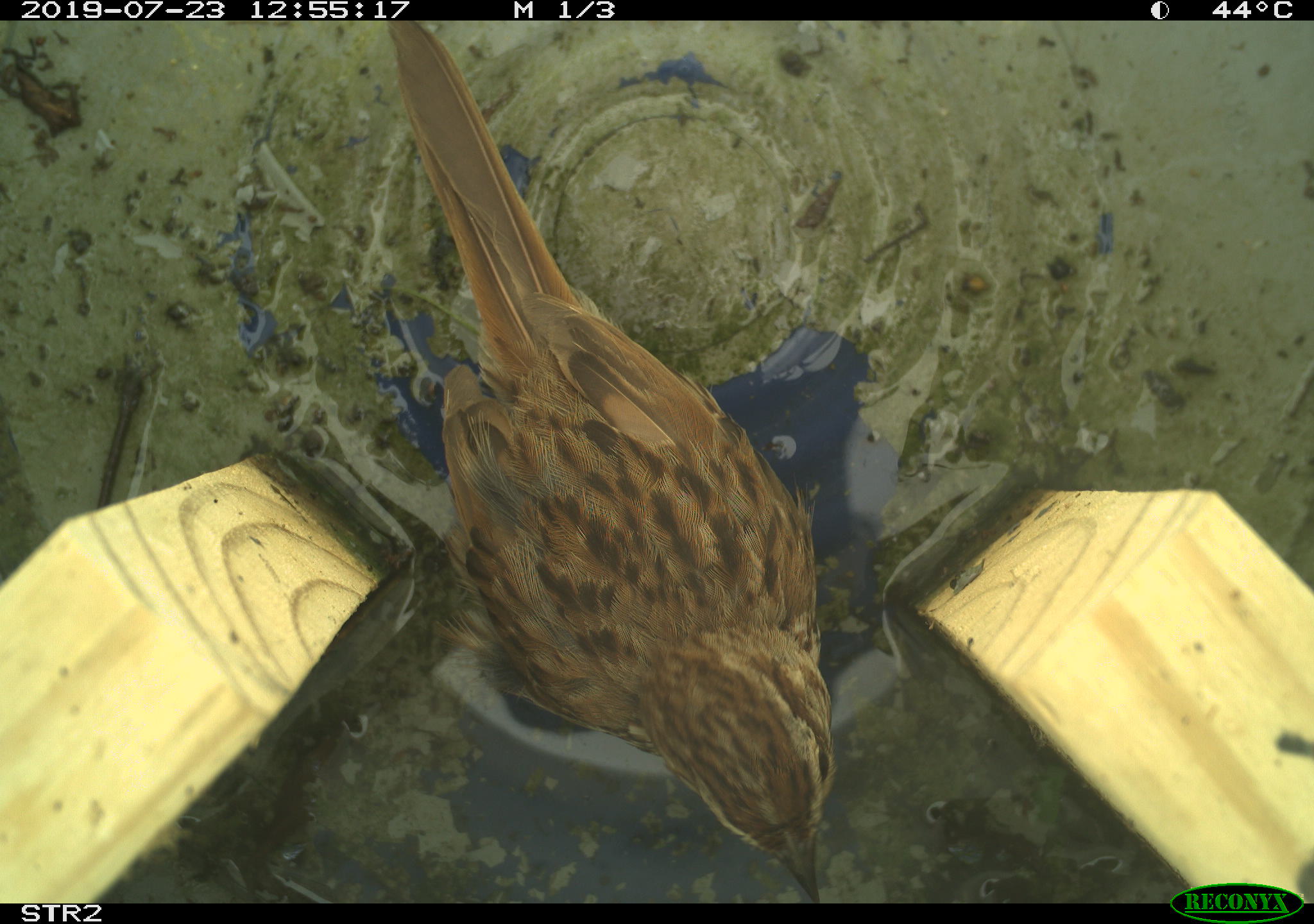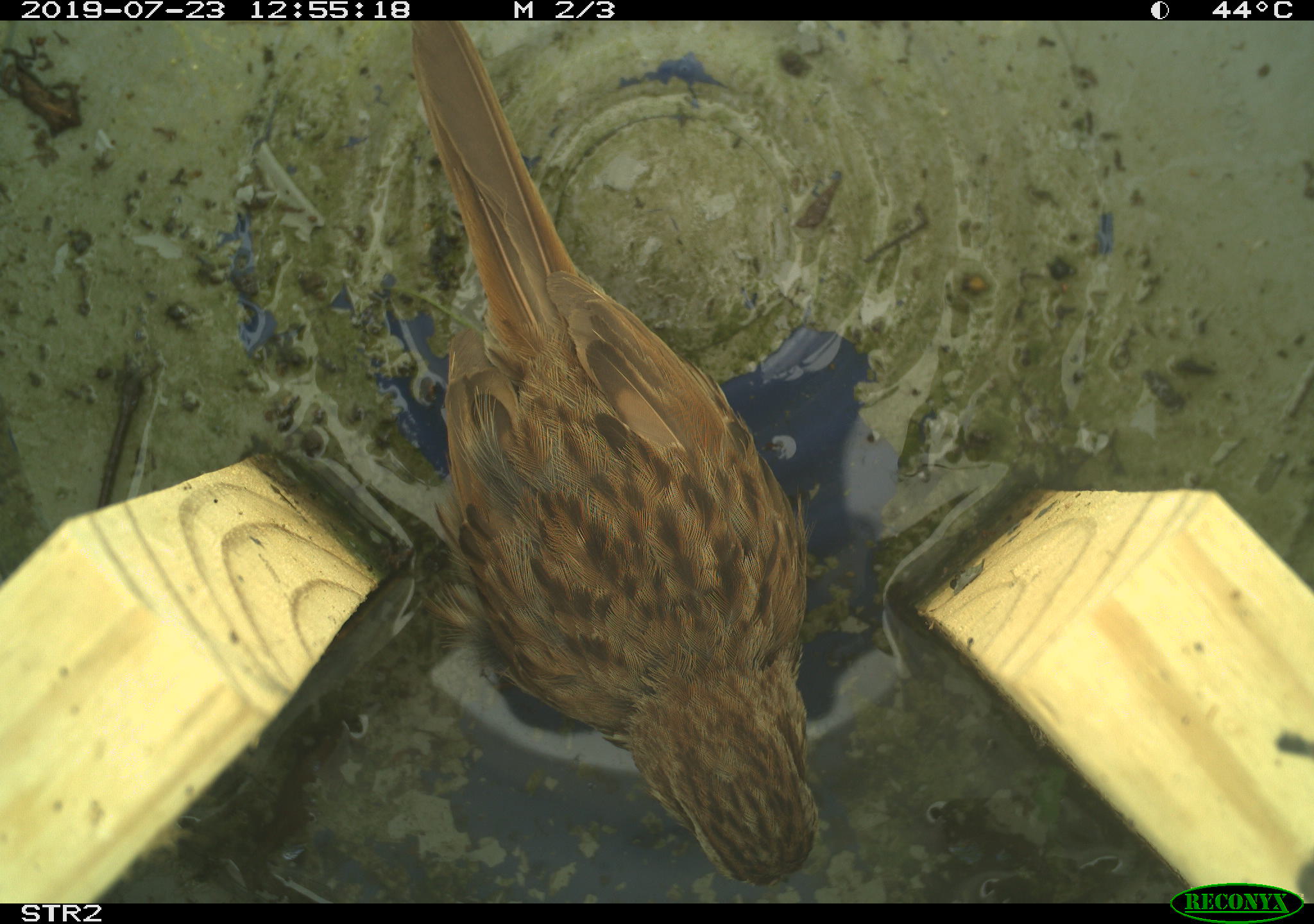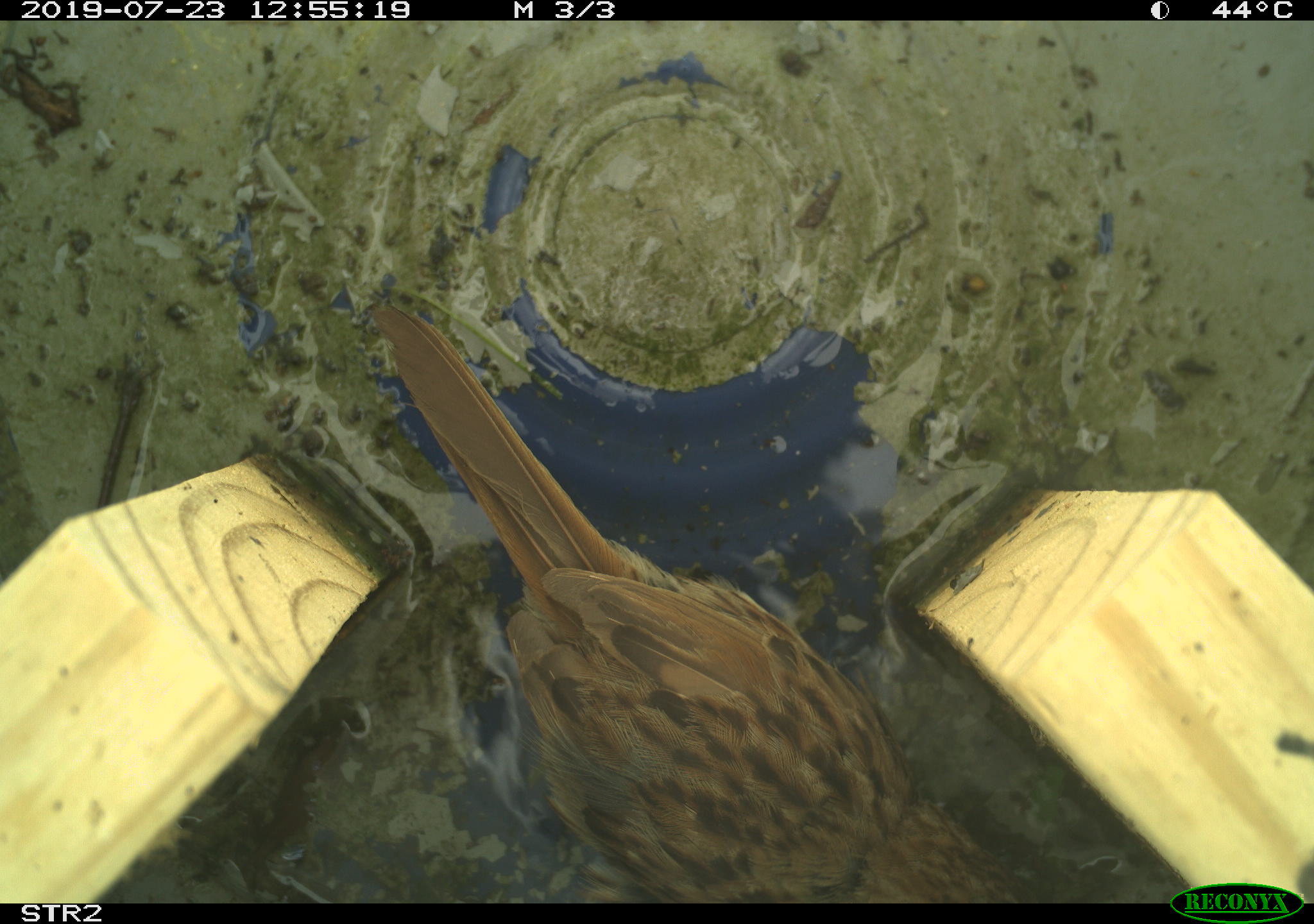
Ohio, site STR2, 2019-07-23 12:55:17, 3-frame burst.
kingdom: Animalia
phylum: Chordata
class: Aves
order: Passeriformes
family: Passerellidae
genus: Melospiza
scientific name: Melospiza melodia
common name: song sparrow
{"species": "song sparrow (Melospiza melodia)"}